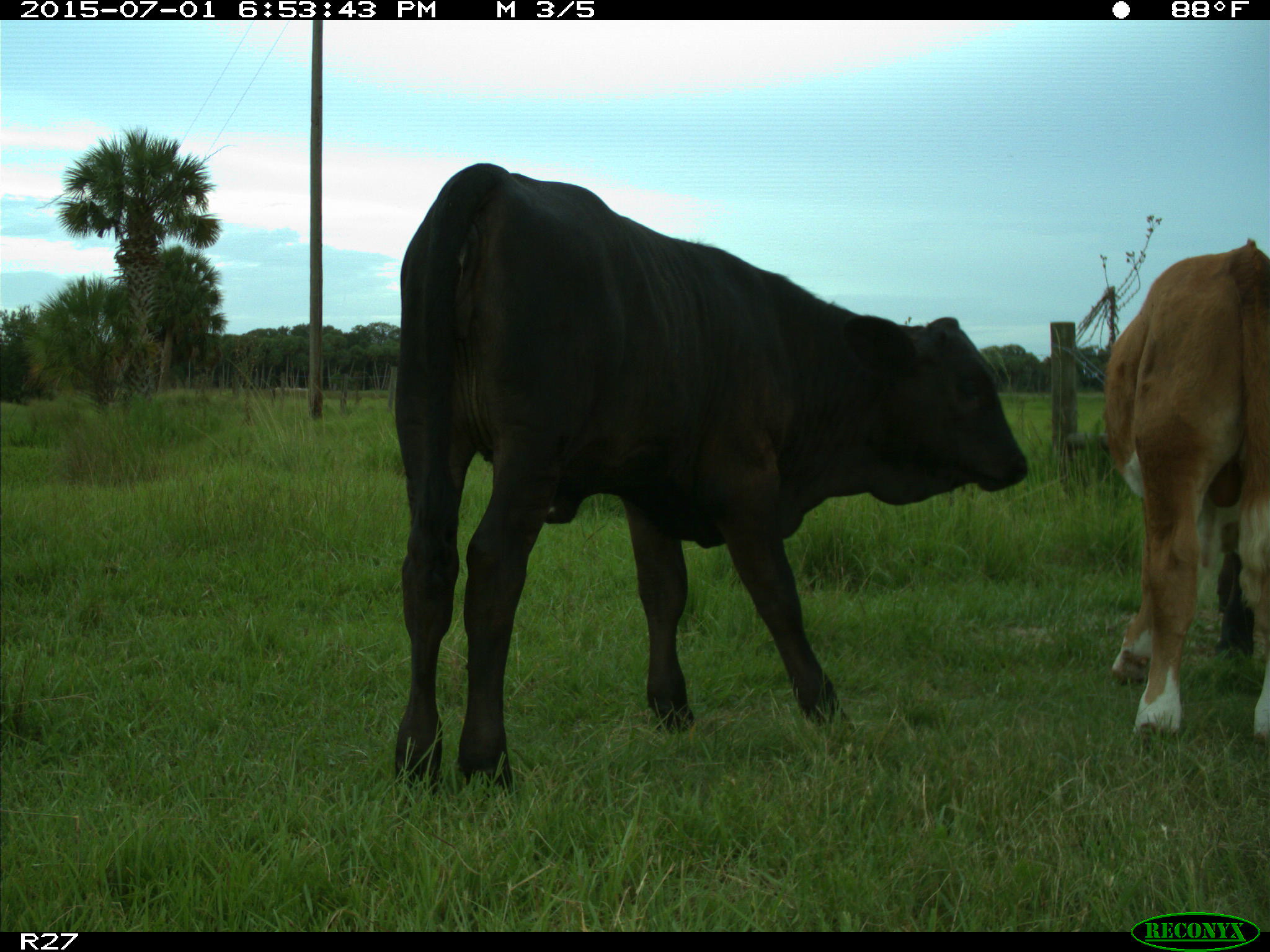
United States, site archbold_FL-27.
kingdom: Animalia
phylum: Chordata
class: Mammalia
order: Artiodactyla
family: Bovidae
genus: Bos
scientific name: Bos taurus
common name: domestic cow